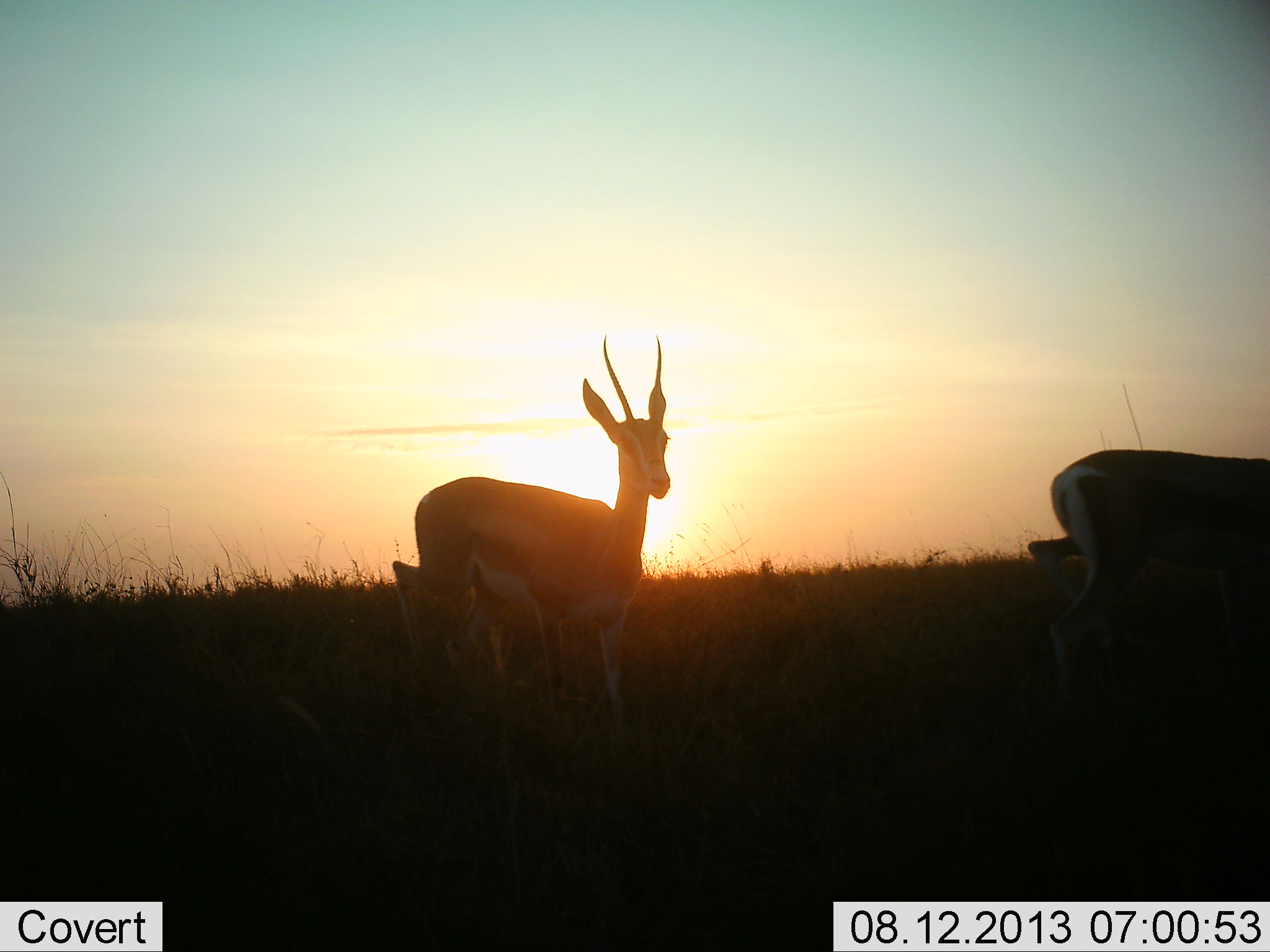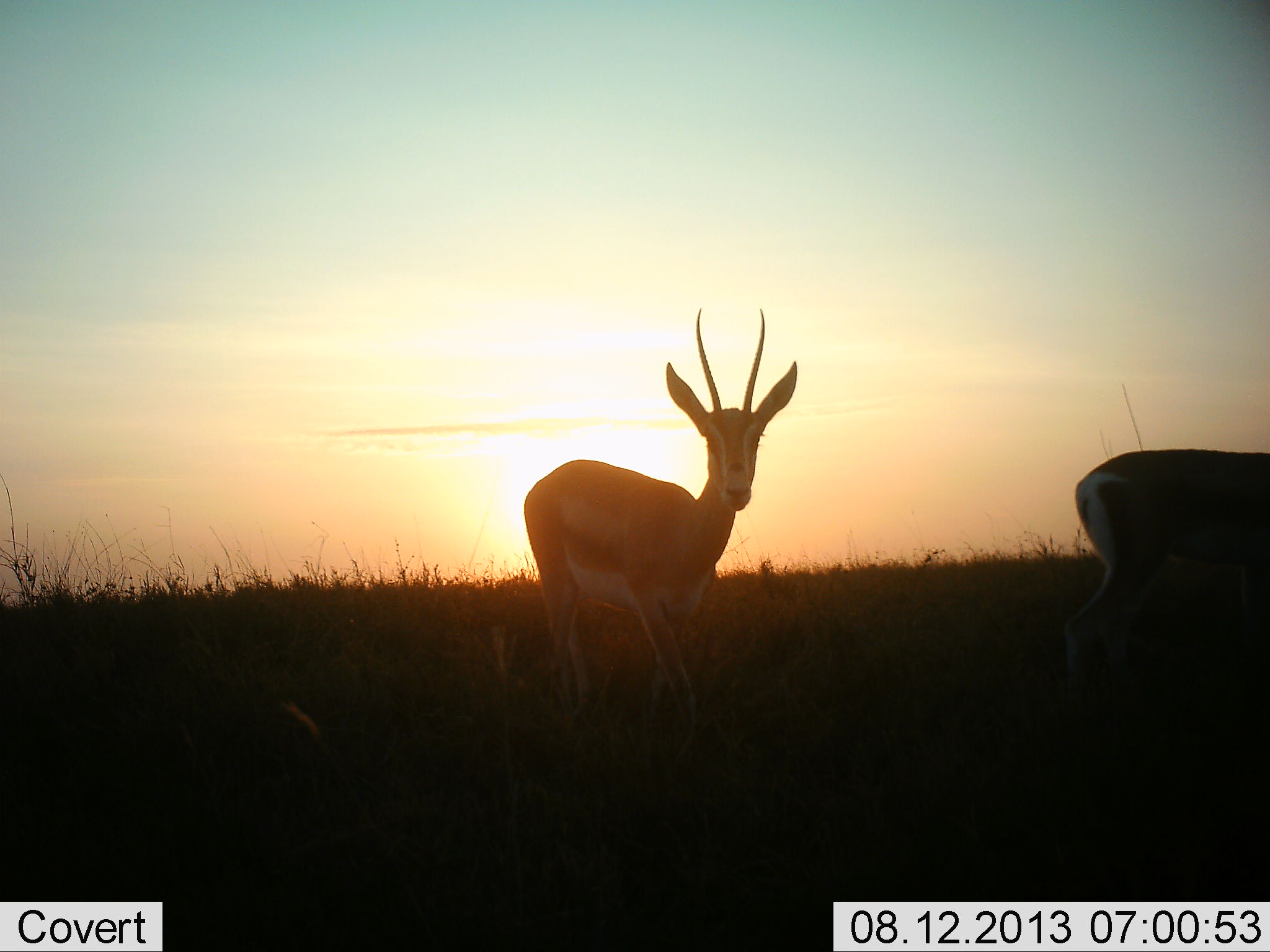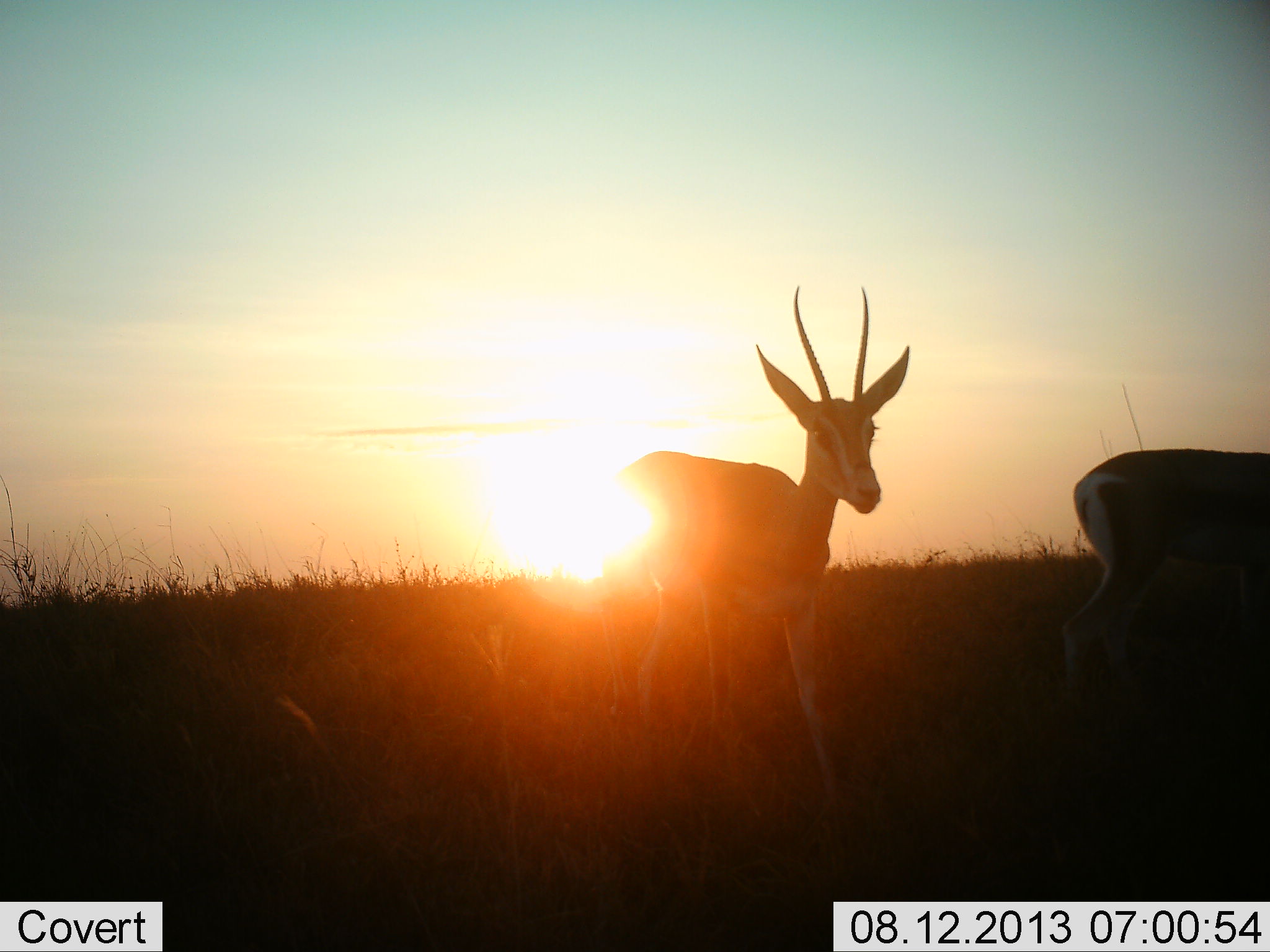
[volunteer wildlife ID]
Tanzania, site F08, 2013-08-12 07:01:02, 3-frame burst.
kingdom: Animalia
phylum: Chordata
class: Mammalia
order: Artiodactyla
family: Bovidae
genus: Nanger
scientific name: Nanger granti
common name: grant's gazelle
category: gazellegrants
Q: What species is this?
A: Gazellegrants (grant's gazelle) (Nanger granti).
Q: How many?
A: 2.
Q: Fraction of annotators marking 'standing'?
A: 30%.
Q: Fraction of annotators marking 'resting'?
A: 0%.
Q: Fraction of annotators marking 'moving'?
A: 80%.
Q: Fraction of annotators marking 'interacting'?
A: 0%.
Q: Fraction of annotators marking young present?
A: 0%.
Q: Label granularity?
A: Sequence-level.